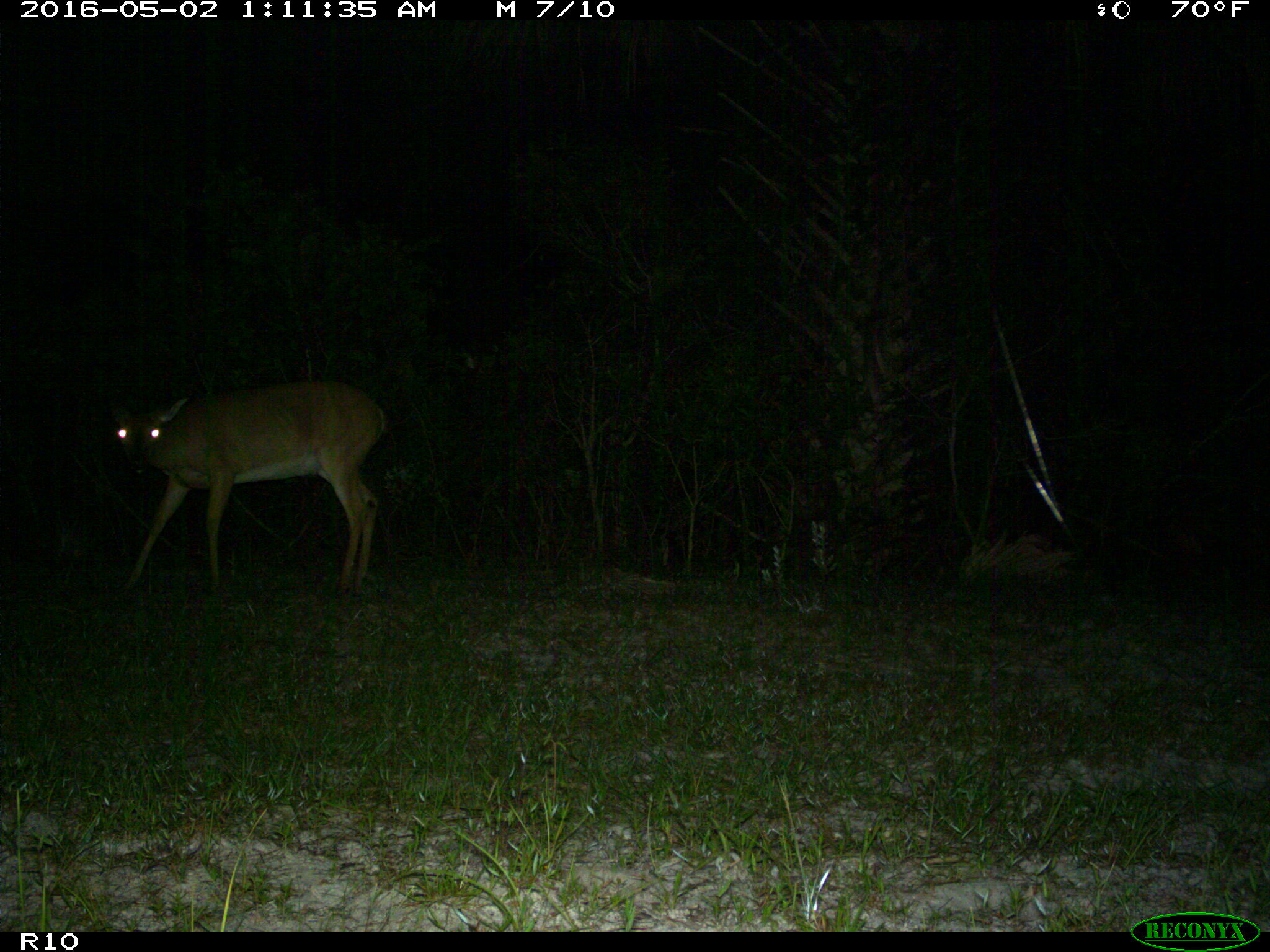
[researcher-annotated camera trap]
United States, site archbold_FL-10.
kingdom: Animalia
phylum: Chordata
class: Mammalia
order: Artiodactyla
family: Cervidae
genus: Odocoileus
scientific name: Odocoileus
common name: deer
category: unidentified deer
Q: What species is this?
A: Unidentified deer (deer) (Odocoileus).